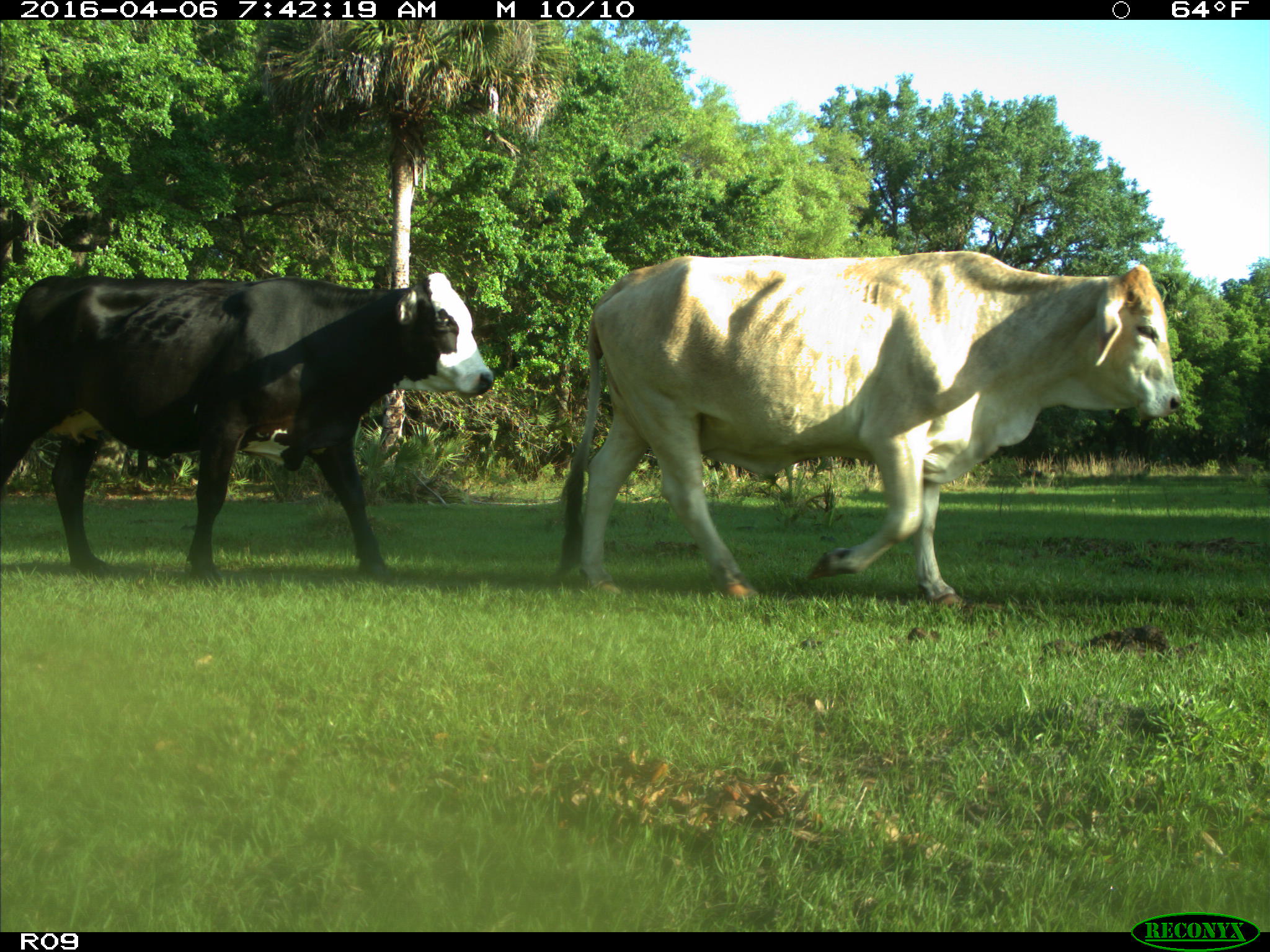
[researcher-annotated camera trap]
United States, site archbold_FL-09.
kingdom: Animalia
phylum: Chordata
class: Mammalia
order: Artiodactyla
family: Bovidae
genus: Bos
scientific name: Bos taurus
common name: domestic cow